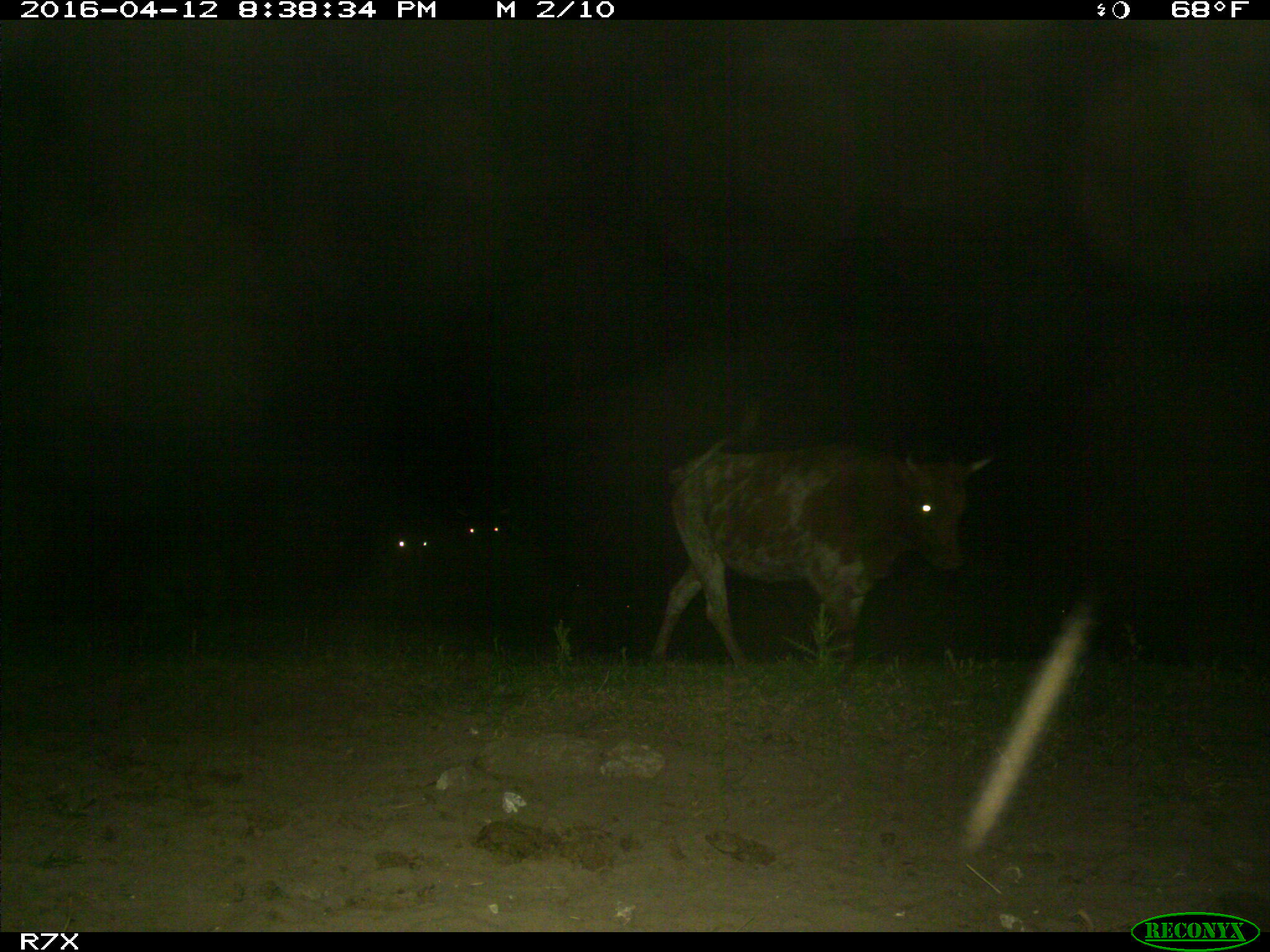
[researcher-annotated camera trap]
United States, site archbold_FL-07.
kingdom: Animalia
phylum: Chordata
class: Mammalia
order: Artiodactyla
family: Bovidae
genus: Bos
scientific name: Bos taurus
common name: domestic cow